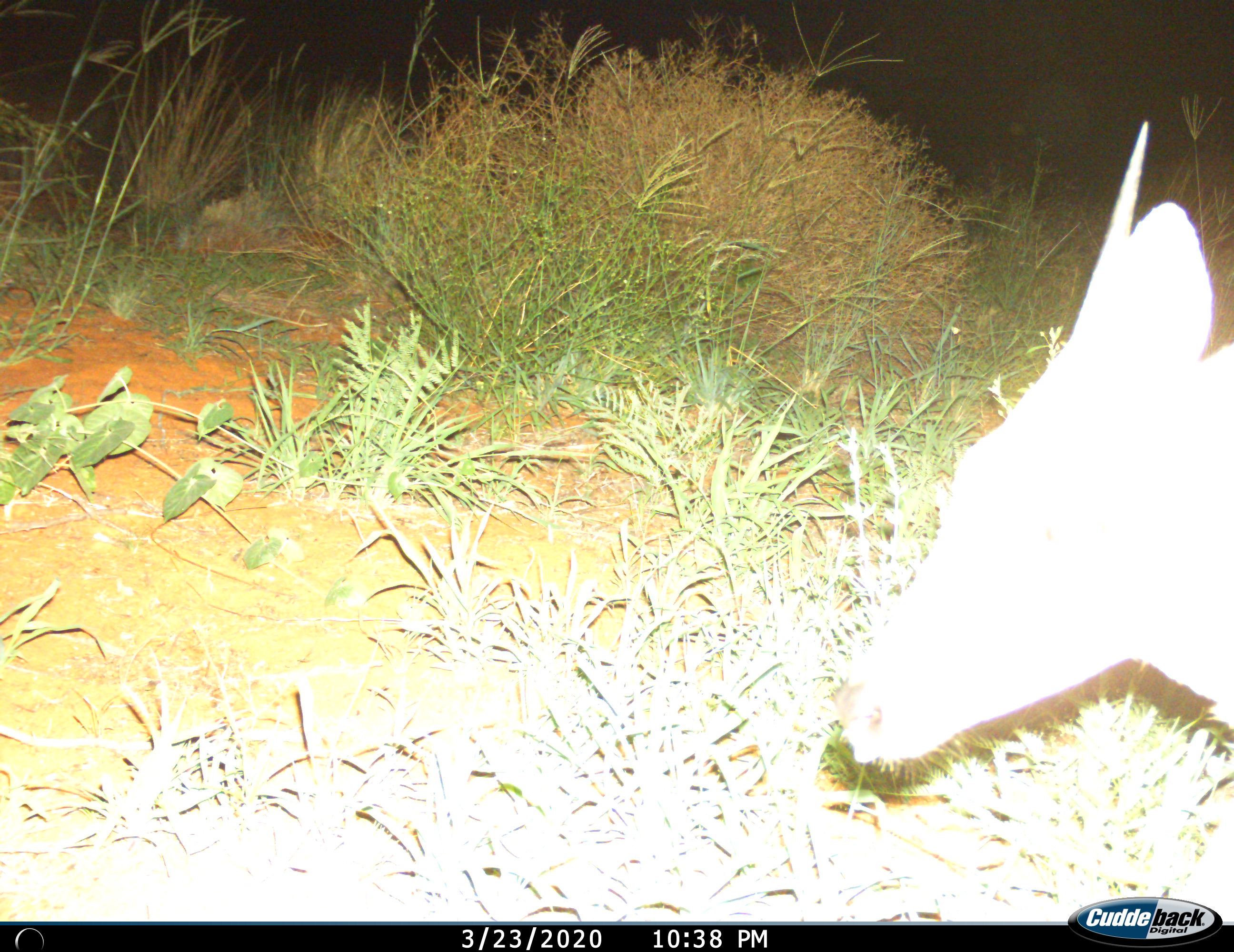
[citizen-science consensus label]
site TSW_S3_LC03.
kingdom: Animalia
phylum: Chordata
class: Mammalia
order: Artiodactyla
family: Bovidae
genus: Sylvicapra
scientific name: Sylvicapra grimmia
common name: common duiker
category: duikercommongrey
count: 1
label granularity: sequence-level